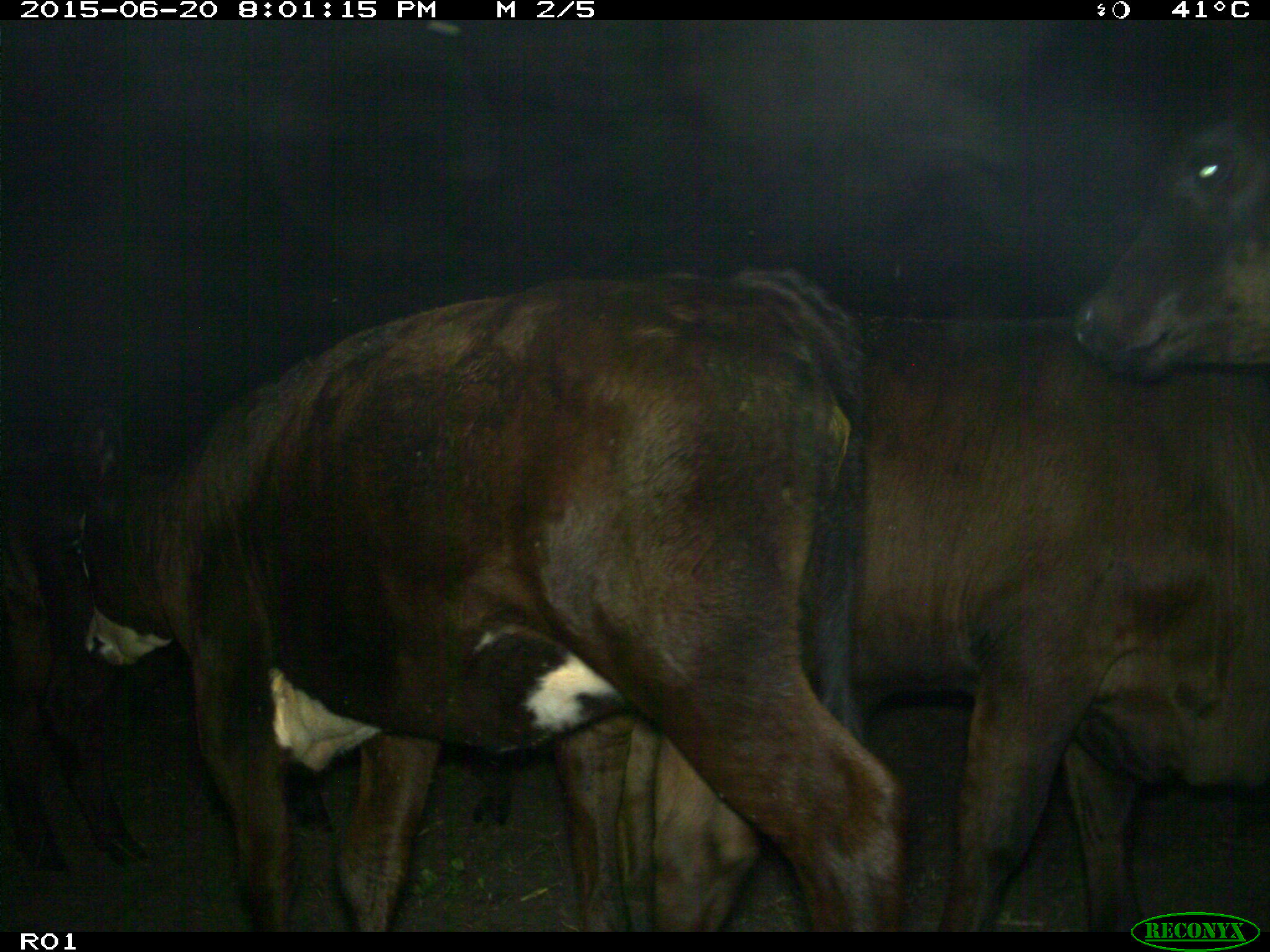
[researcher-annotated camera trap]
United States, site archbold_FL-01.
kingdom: Animalia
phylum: Chordata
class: Mammalia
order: Artiodactyla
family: Bovidae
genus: Bos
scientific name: Bos taurus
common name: domestic cow